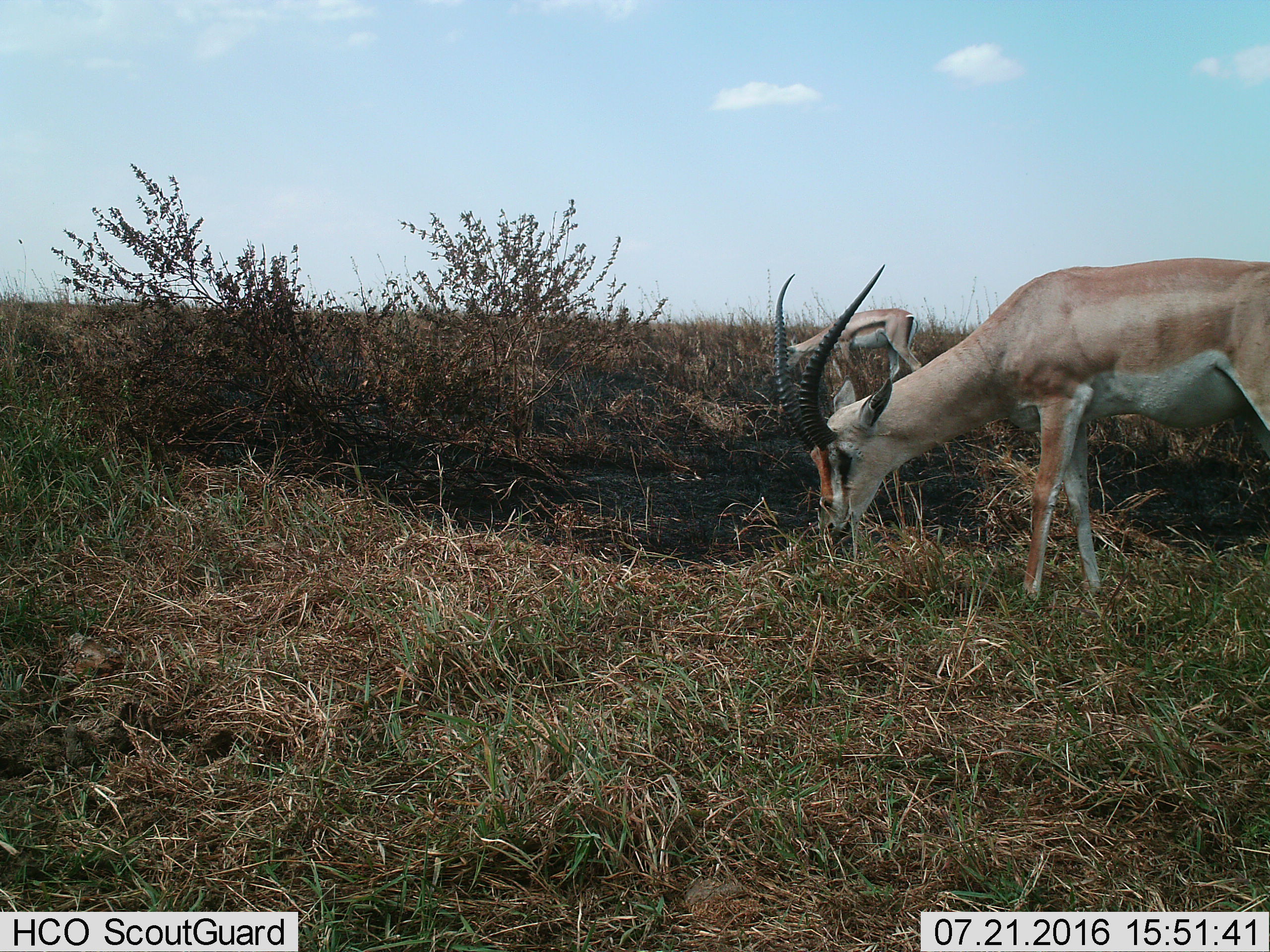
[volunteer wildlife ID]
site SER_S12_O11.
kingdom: Animalia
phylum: Chordata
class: Mammalia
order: Artiodactyla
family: Bovidae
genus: Nanger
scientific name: Nanger granti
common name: grant's gazelle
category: gazellegrants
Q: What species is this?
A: Gazellegrants (grant's gazelle) (Nanger granti).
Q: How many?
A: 2.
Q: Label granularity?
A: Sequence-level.